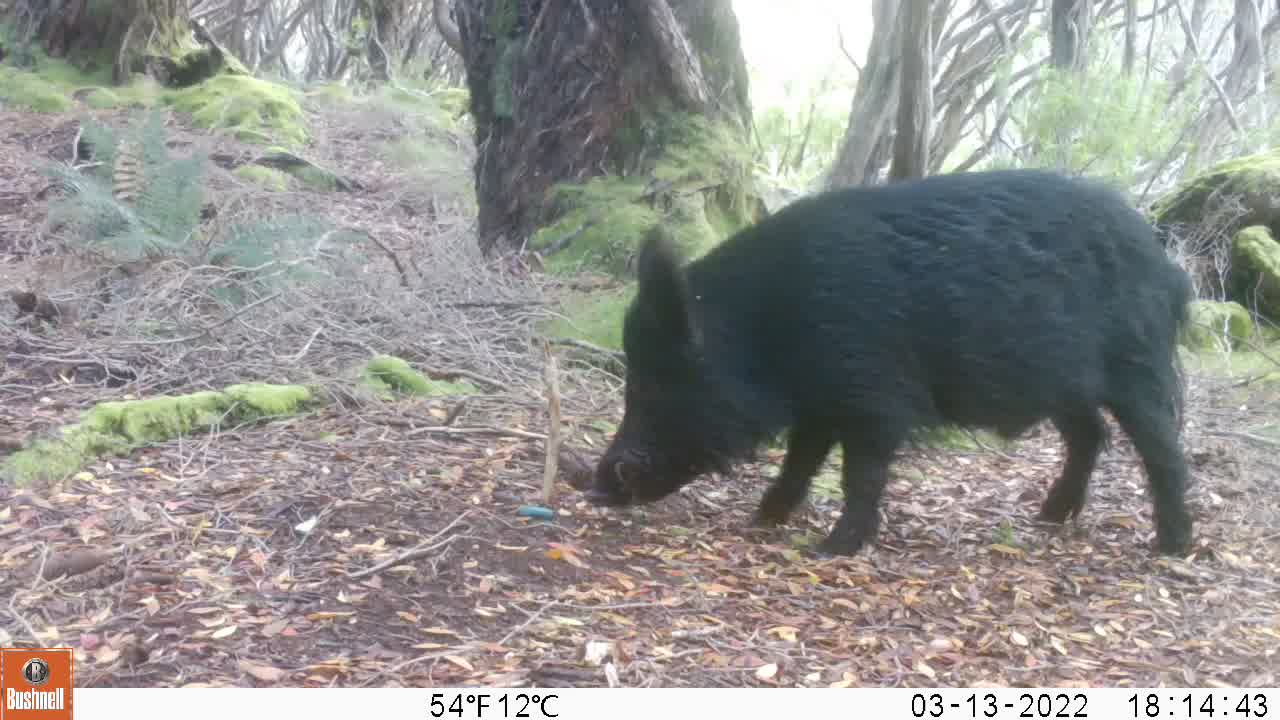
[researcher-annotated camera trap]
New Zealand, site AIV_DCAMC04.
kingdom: Animalia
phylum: Chordata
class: Mammalia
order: Artiodactyla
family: Suidae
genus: Sus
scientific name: Sus scrofa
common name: pig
Pig (Sus scrofa).